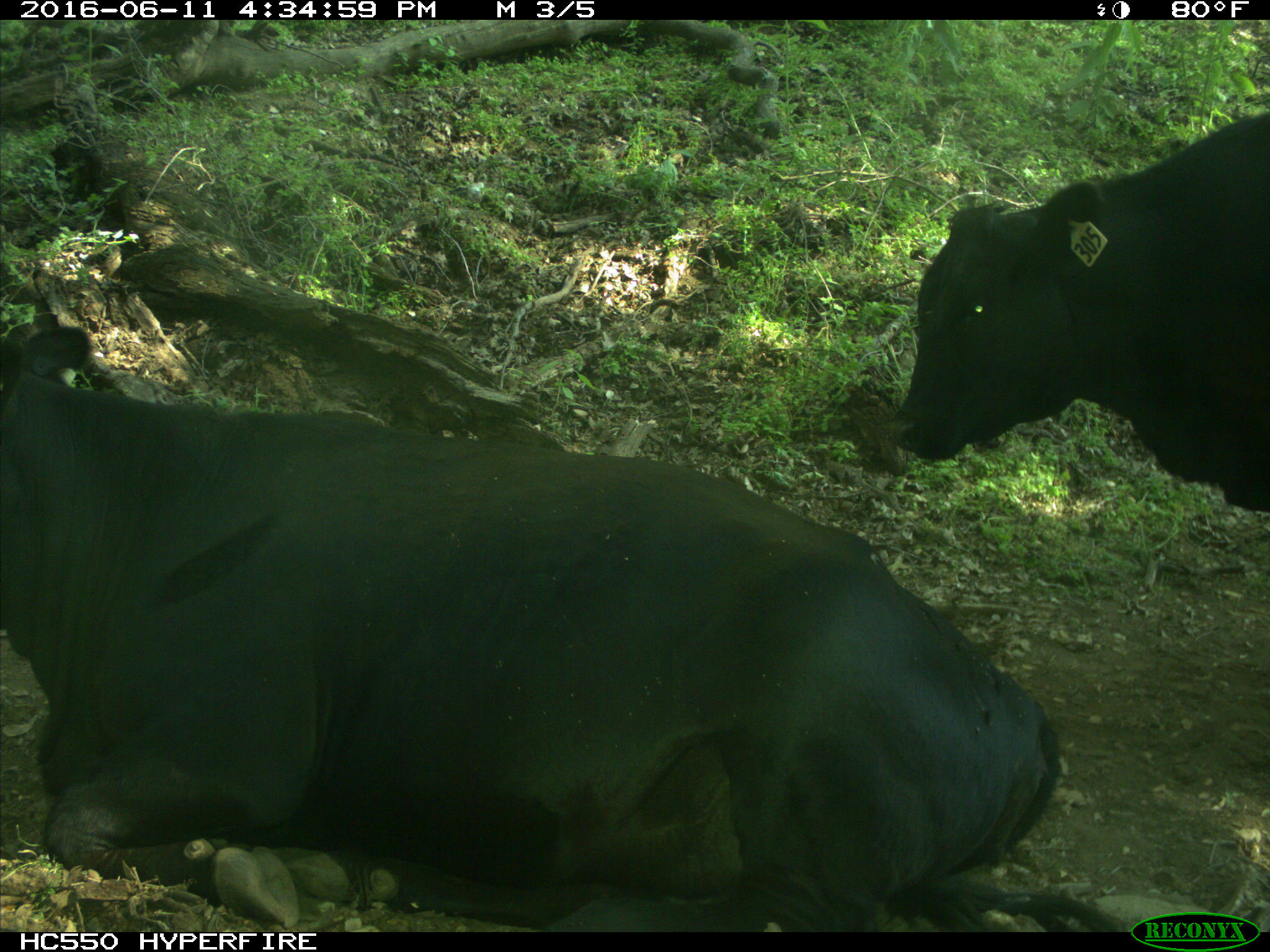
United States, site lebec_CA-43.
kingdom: Animalia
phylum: Chordata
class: Mammalia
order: Artiodactyla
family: Bovidae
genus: Bos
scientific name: Bos taurus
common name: domestic cow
Bos taurus (domestic cow).